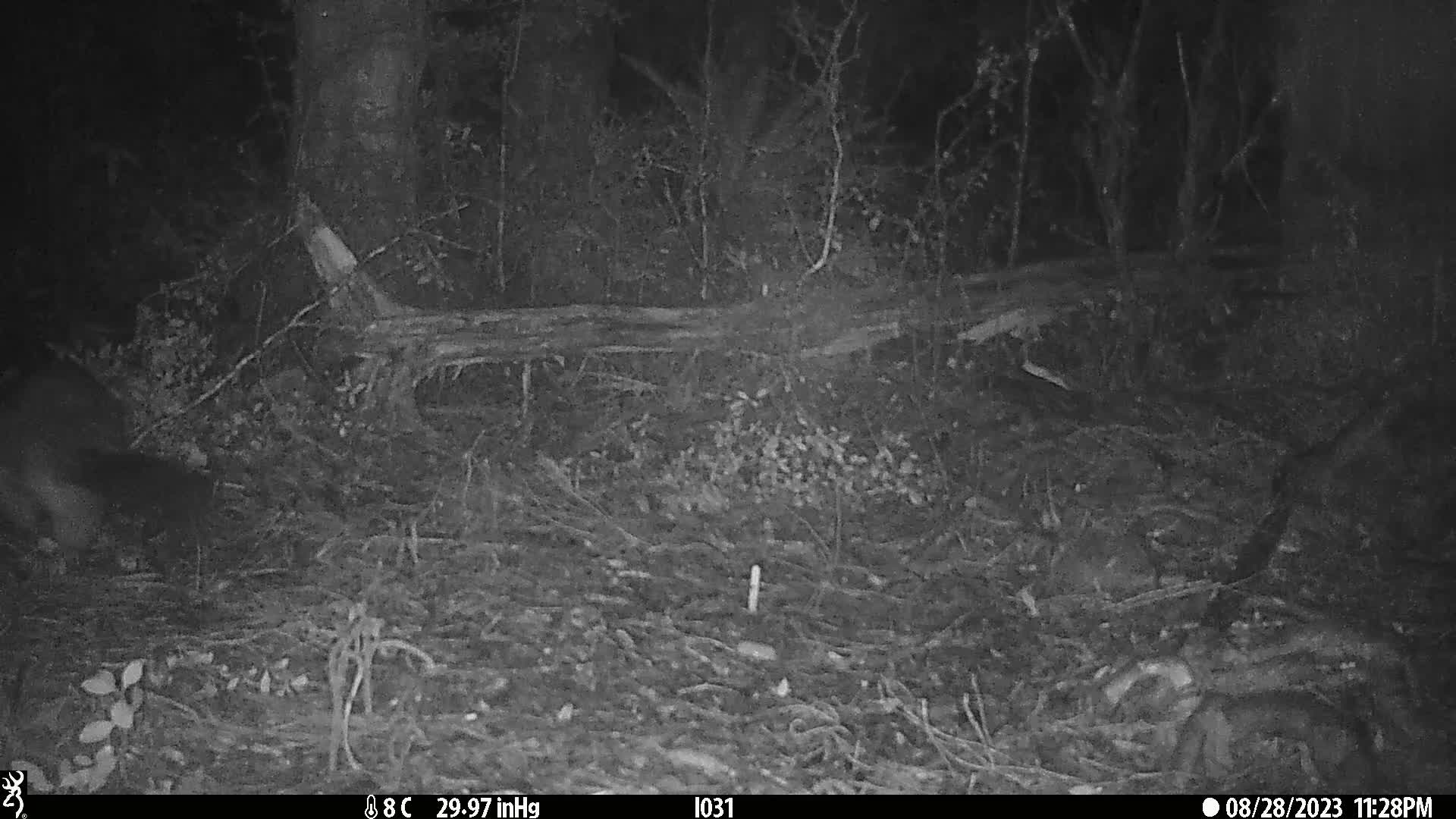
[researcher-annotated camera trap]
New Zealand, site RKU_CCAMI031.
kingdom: Animalia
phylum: Chordata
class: Mammalia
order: Diprotodontia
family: Phalangeridae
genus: Trichosurus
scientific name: Trichosurus vulpecula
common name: common brushtail possum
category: possum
Possum (common brushtail possum) (Trichosurus vulpecula).